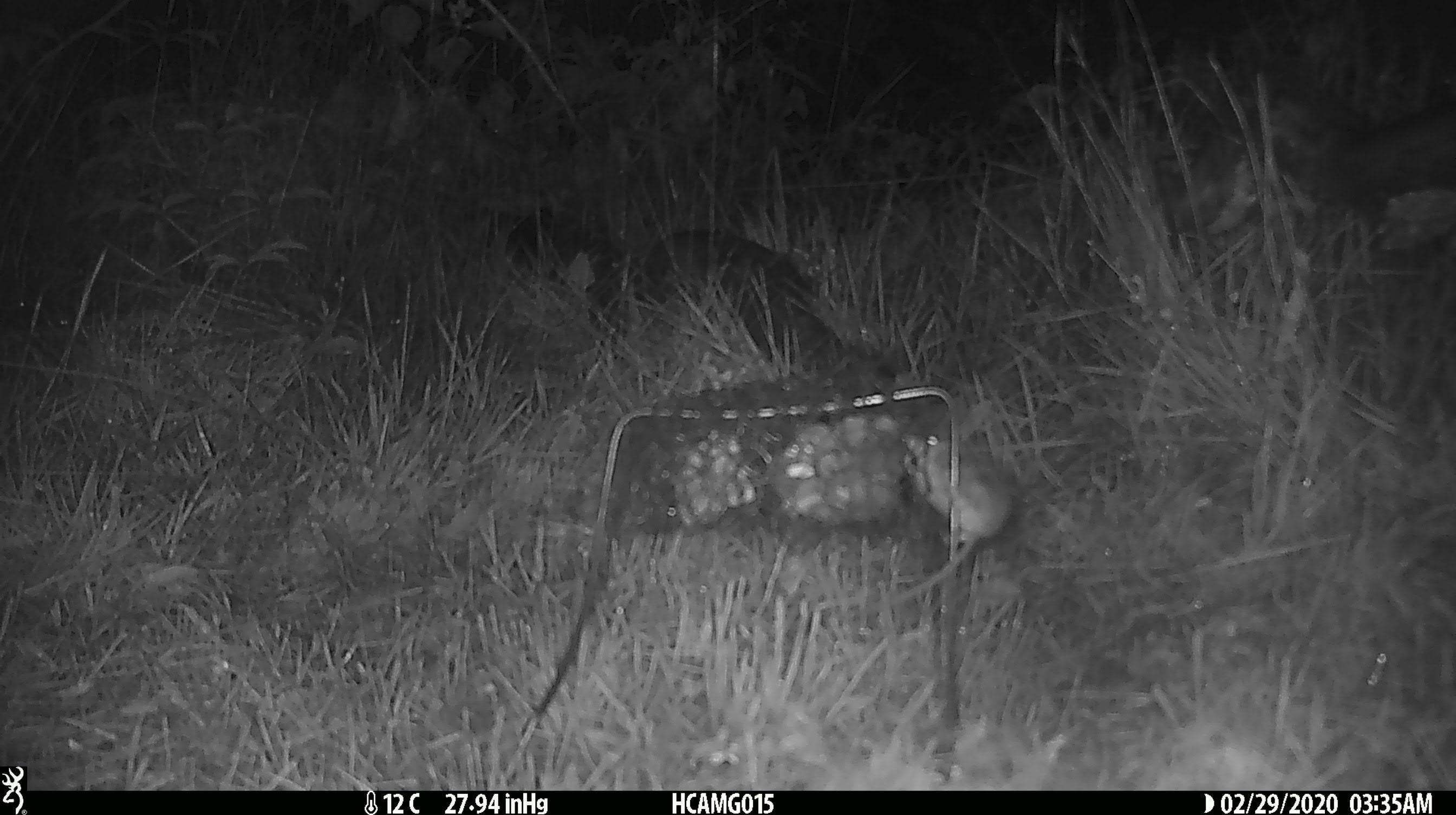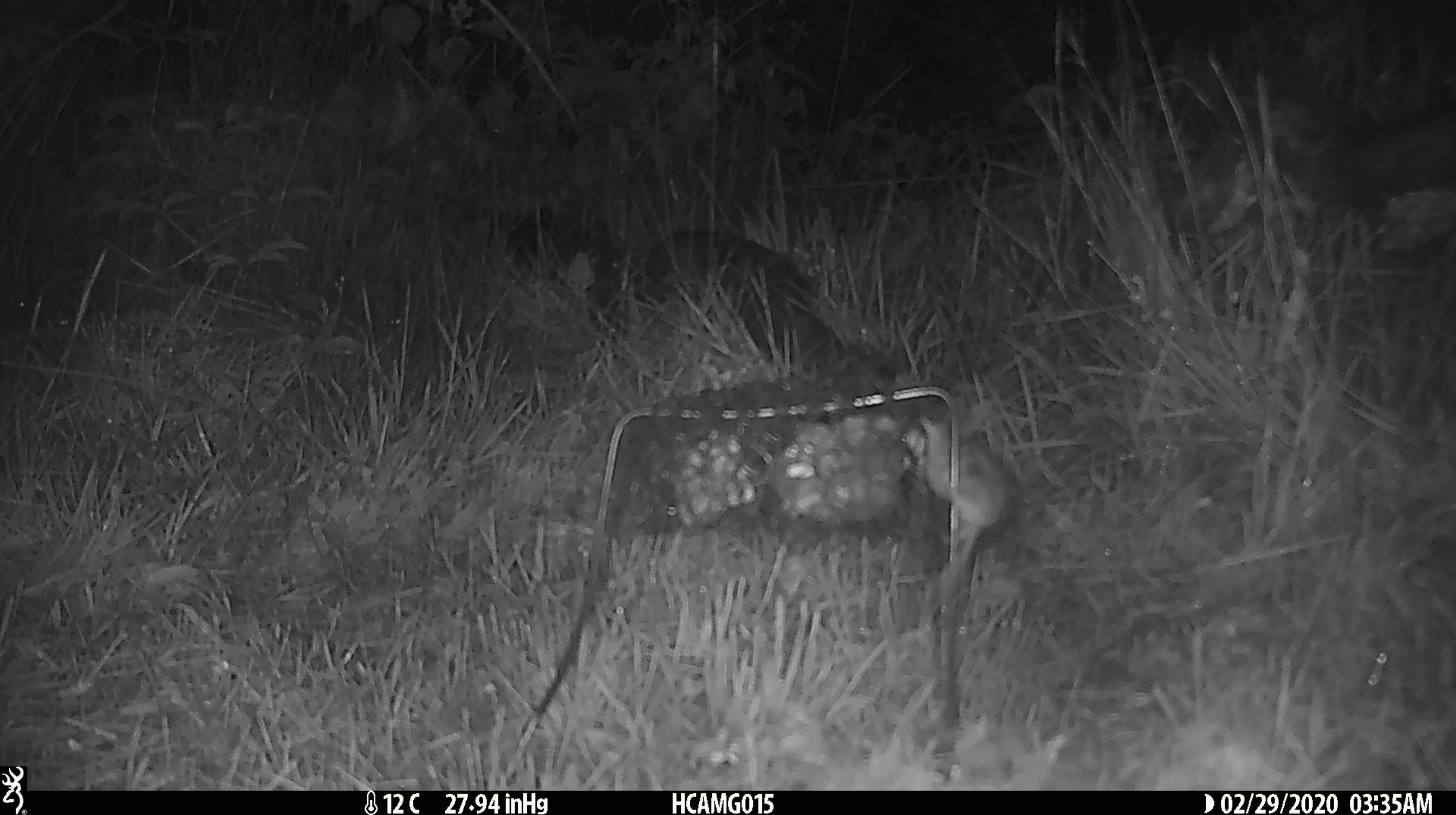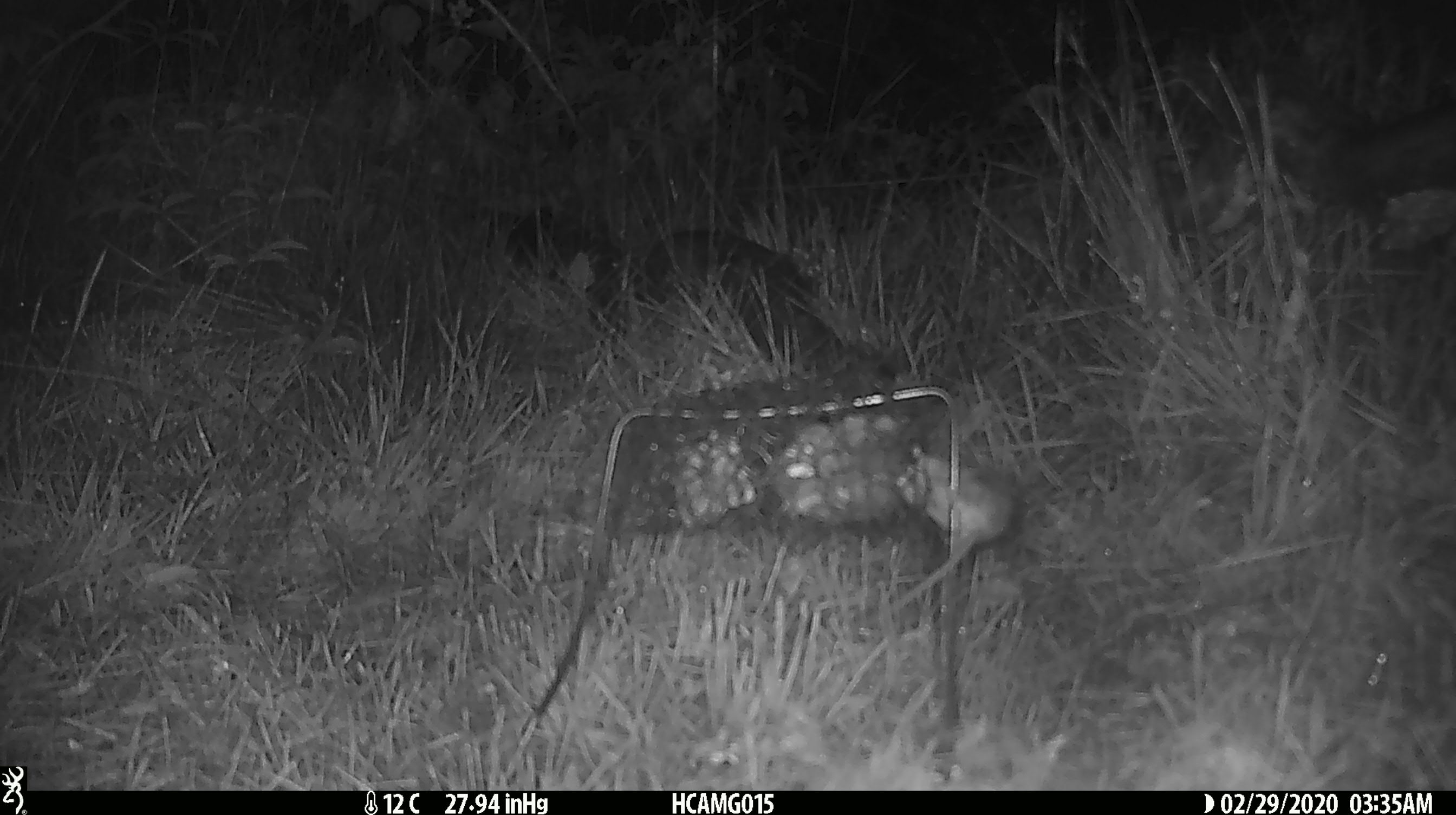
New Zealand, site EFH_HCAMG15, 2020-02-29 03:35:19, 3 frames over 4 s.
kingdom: Animalia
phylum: Chordata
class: Mammalia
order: Rodentia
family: Muridae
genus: Mus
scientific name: Mus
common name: mouse